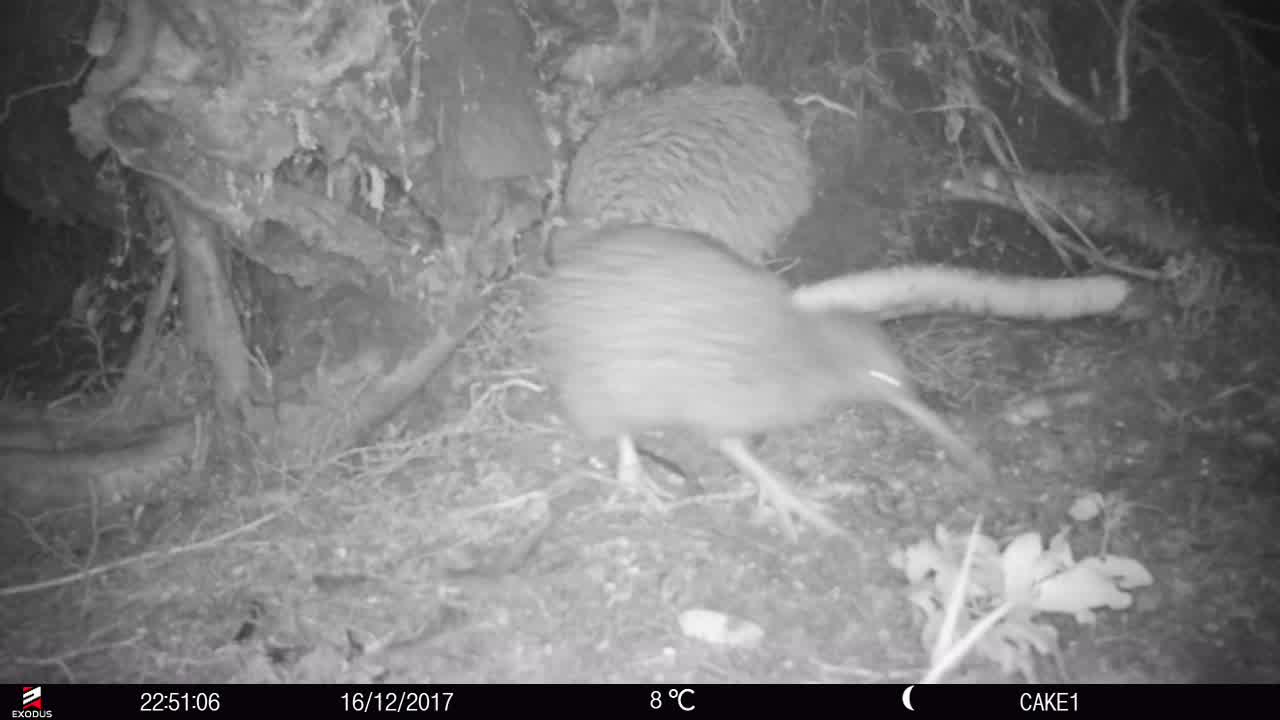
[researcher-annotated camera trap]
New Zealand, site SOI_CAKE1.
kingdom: Animalia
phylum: Chordata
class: Aves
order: Apterygiformes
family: Apterygidae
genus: Apteryx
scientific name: Apteryx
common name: kiwi